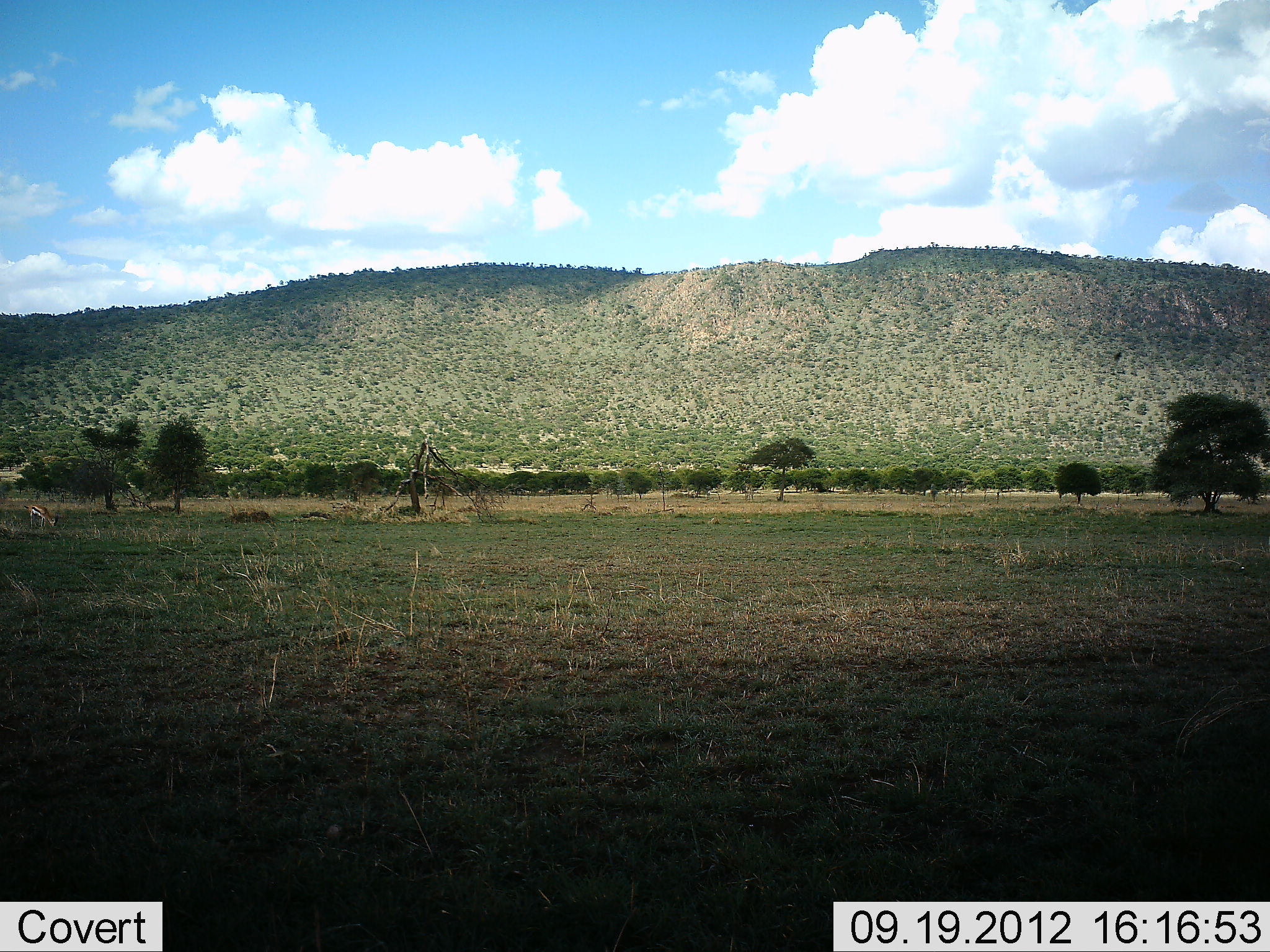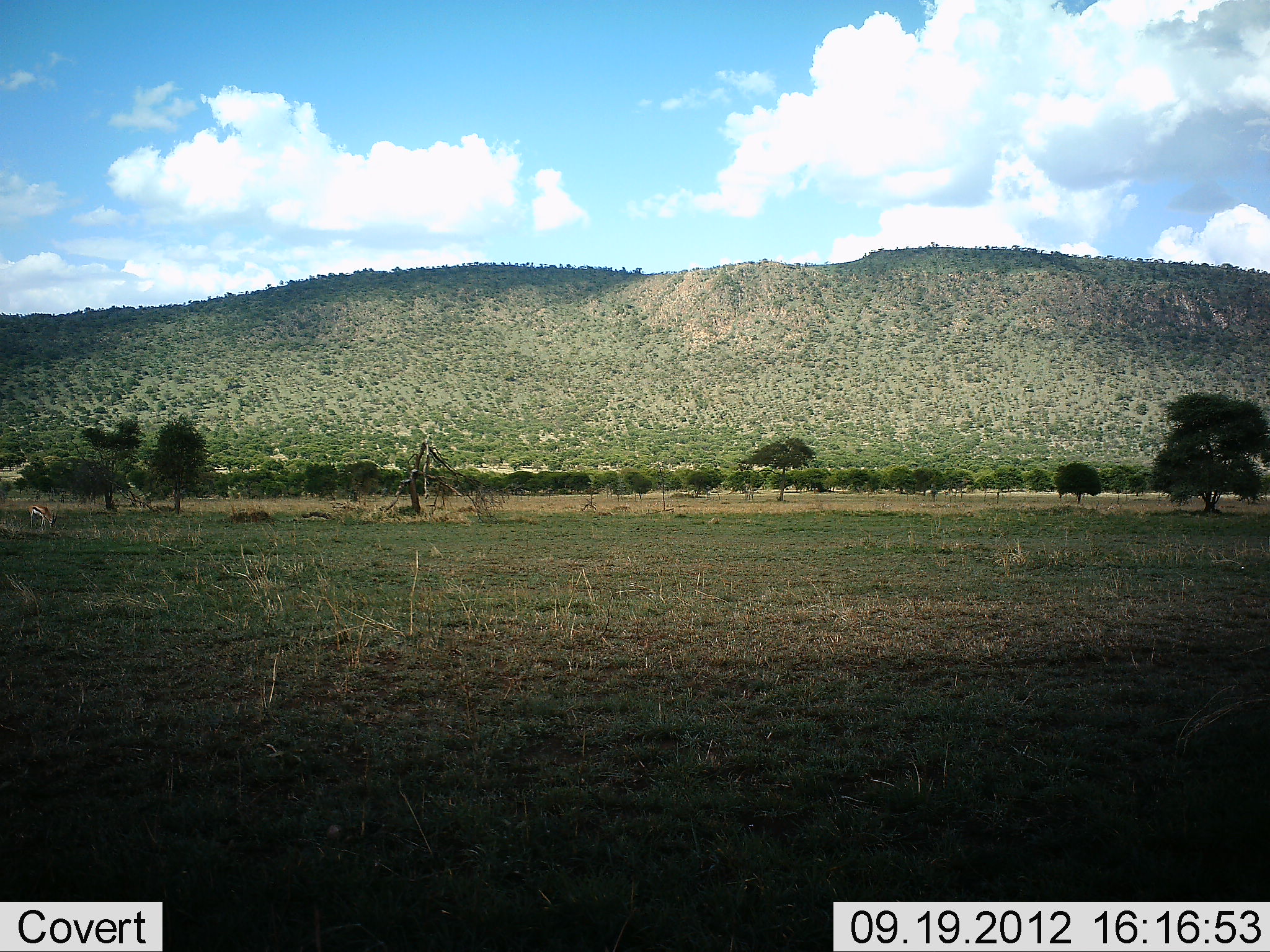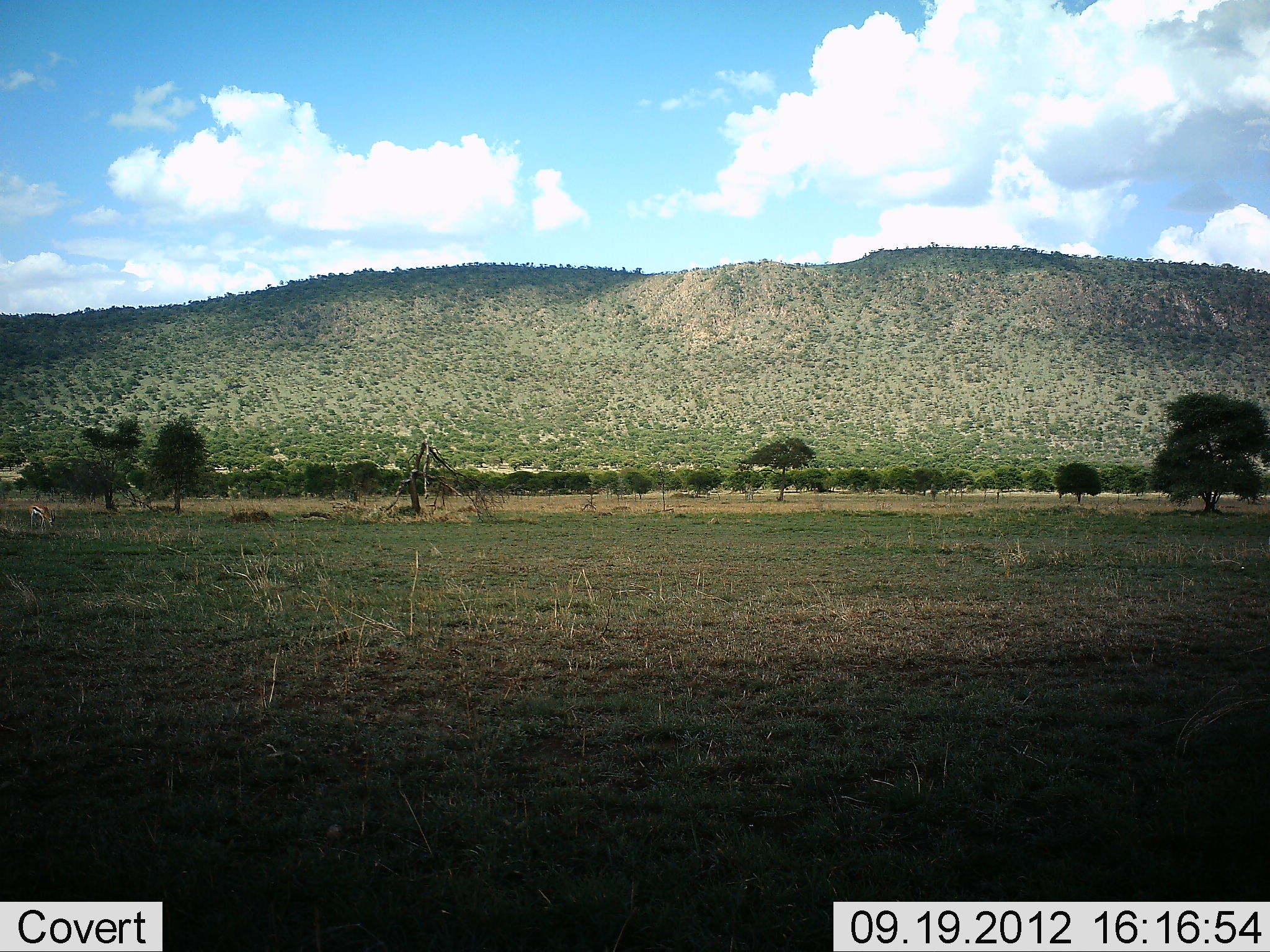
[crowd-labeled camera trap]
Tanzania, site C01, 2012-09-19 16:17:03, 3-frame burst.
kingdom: Animalia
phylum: Chordata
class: Mammalia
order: Artiodactyla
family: Bovidae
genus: Eudorcas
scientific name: Eudorcas thomsonii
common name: thomson's gazelle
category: gazellethomsons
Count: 1.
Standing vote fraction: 14%.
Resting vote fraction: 0%.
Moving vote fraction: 7%.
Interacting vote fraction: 0%.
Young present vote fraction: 0%.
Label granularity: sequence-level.